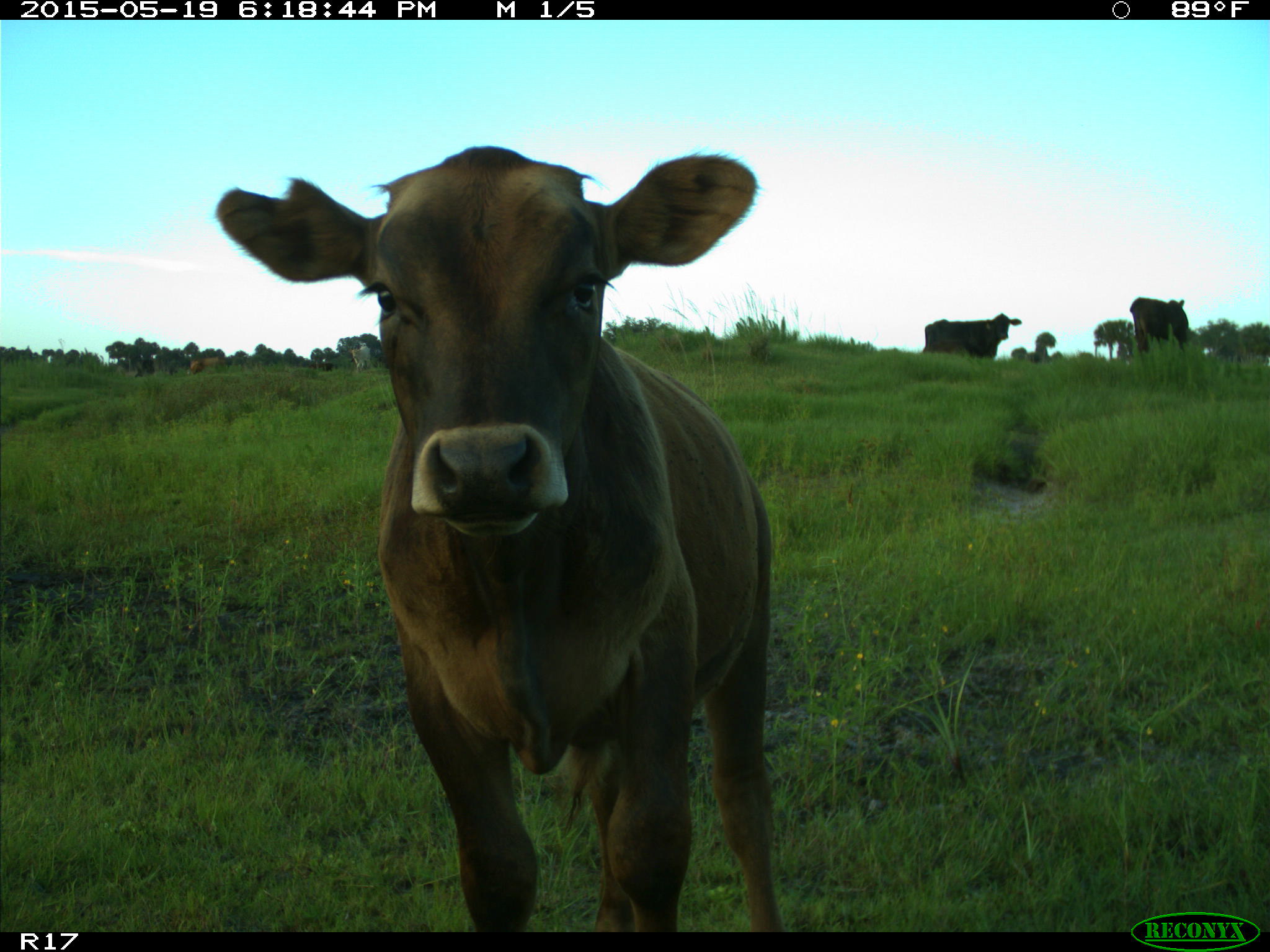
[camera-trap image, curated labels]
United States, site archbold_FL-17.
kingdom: Animalia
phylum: Chordata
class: Mammalia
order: Artiodactyla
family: Bovidae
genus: Bos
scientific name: Bos taurus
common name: domestic cow